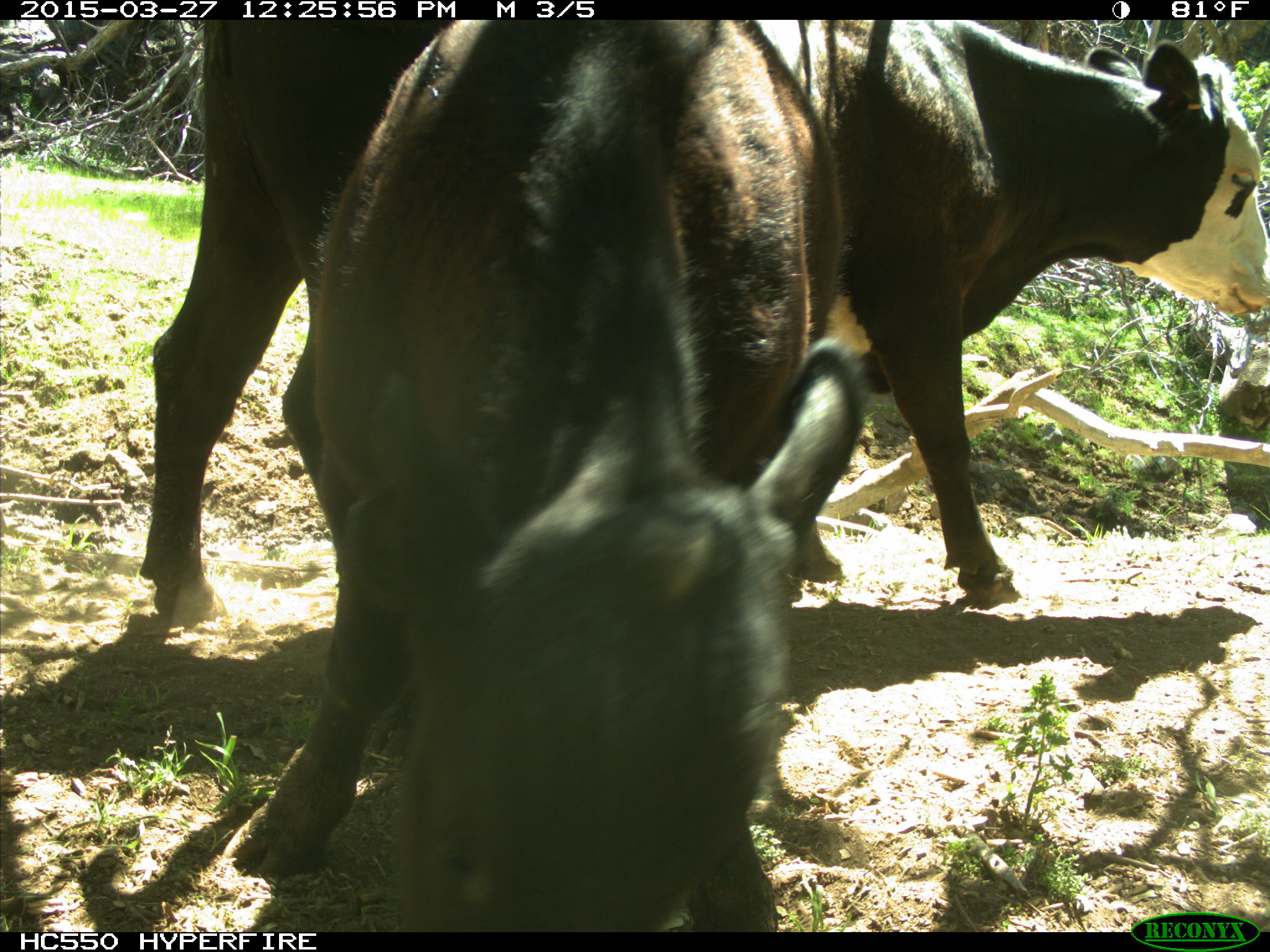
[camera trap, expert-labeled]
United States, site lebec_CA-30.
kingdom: Animalia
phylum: Chordata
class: Mammalia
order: Artiodactyla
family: Bovidae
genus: Bos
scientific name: Bos taurus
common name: domestic cow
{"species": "Bos taurus (domestic cow)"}